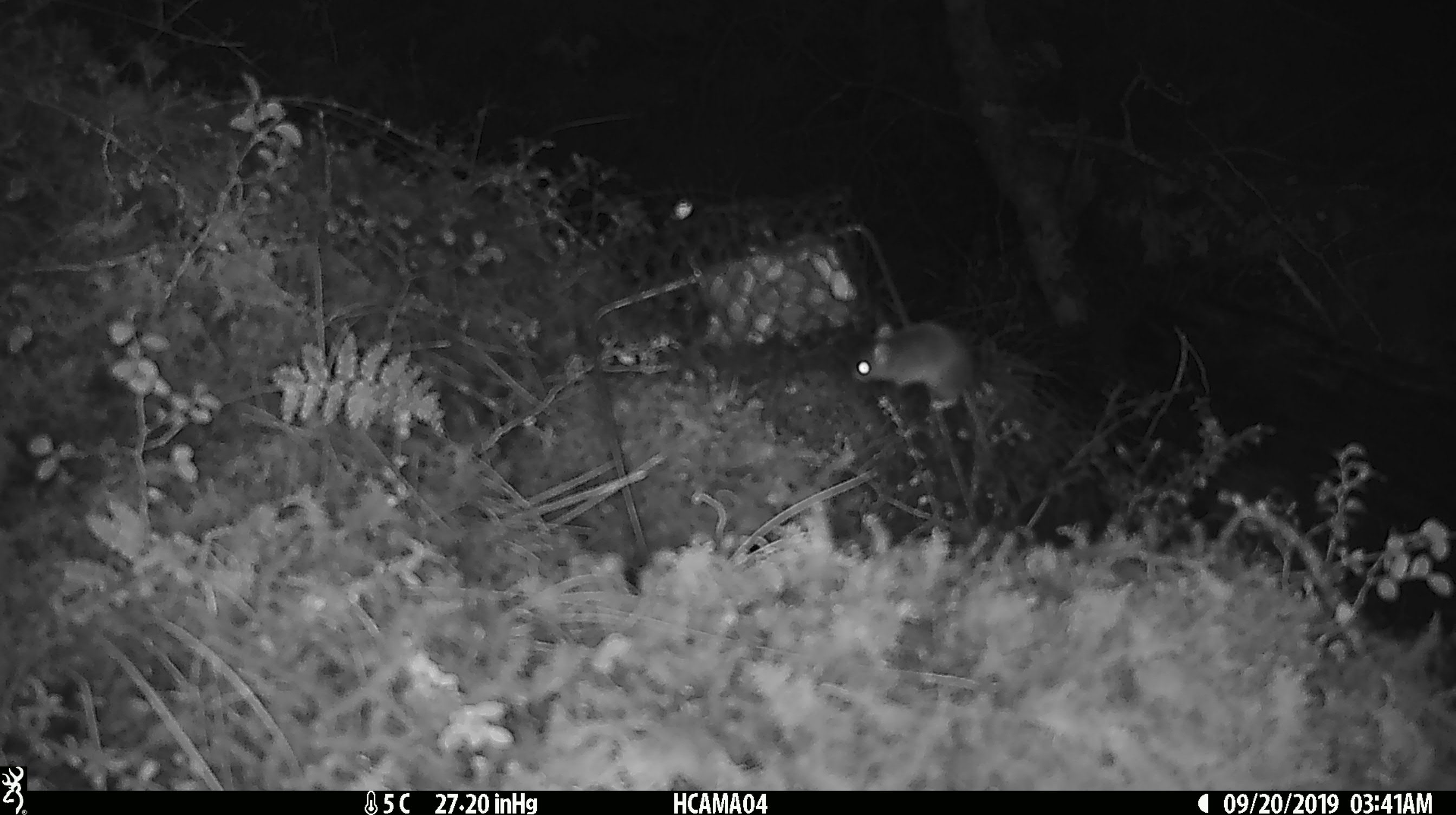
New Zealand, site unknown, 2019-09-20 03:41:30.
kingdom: Animalia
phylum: Chordata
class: Mammalia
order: Rodentia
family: Muridae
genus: Mus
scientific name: Mus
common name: mouse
Mouse (Mus).